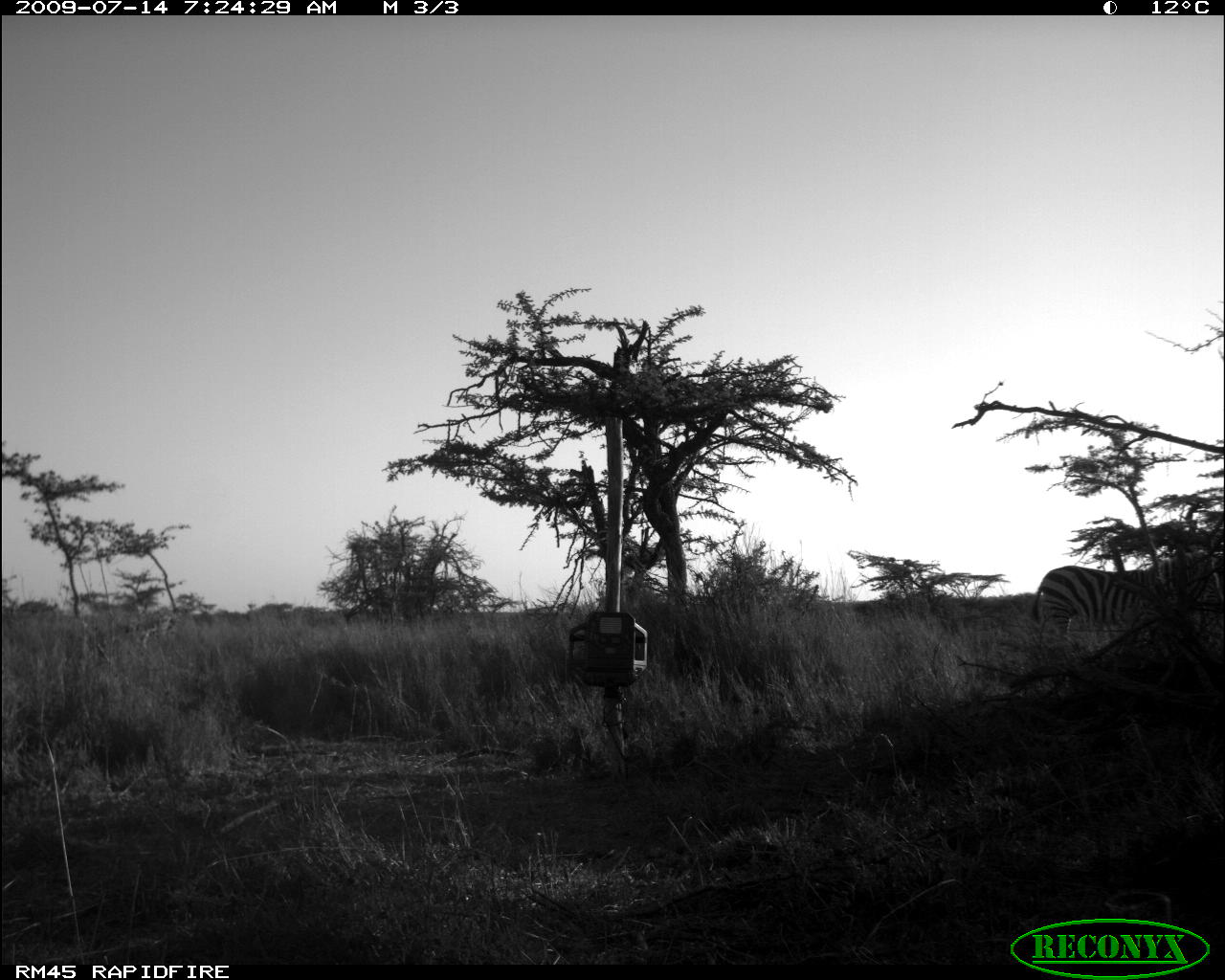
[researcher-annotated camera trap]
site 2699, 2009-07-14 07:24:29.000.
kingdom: Animalia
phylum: Chordata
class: Mammalia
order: Perissodactyla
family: Equidae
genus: Equus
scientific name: Equus quagga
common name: plains zebra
Equus quagga (plains zebra), count 1.